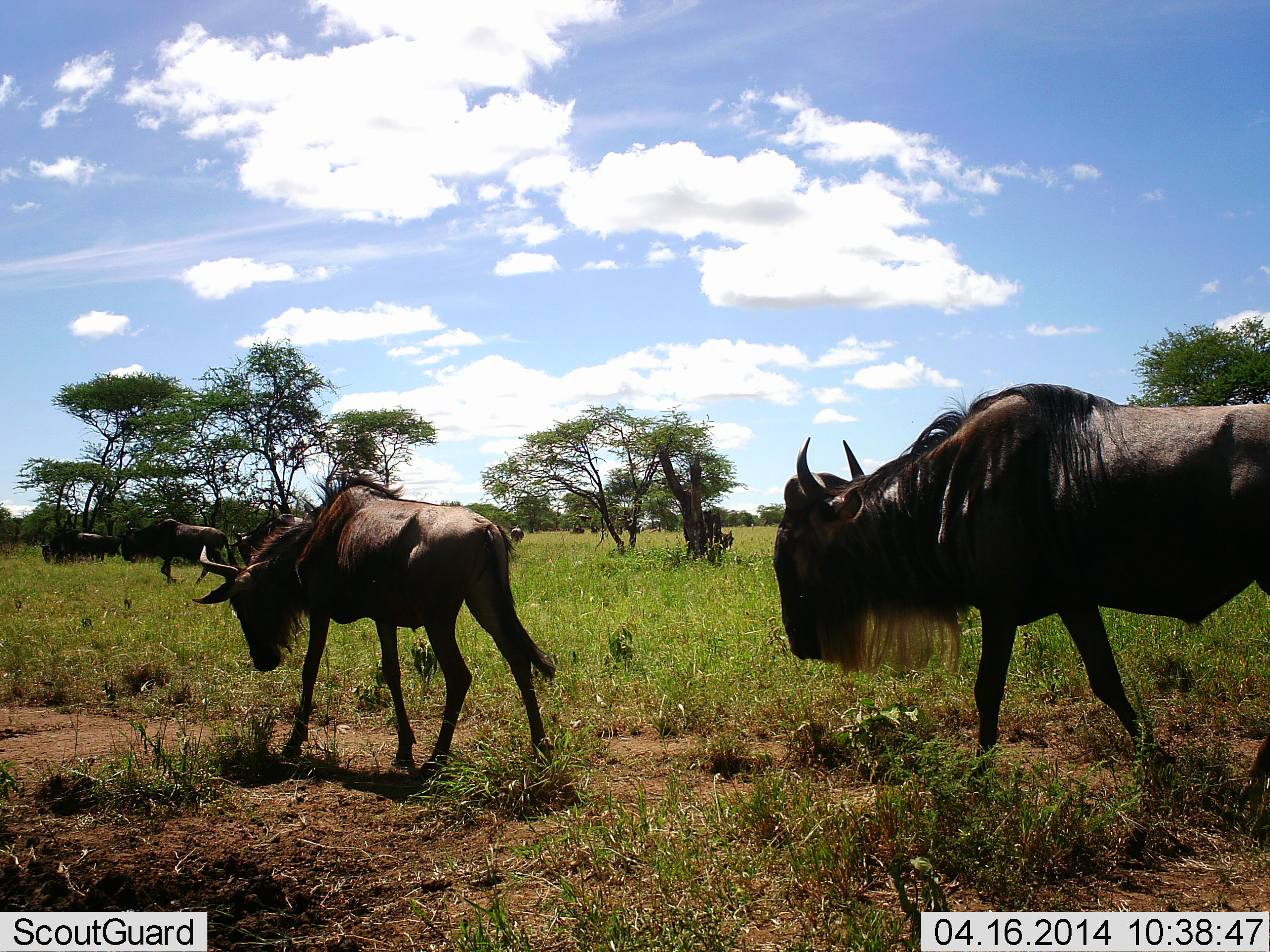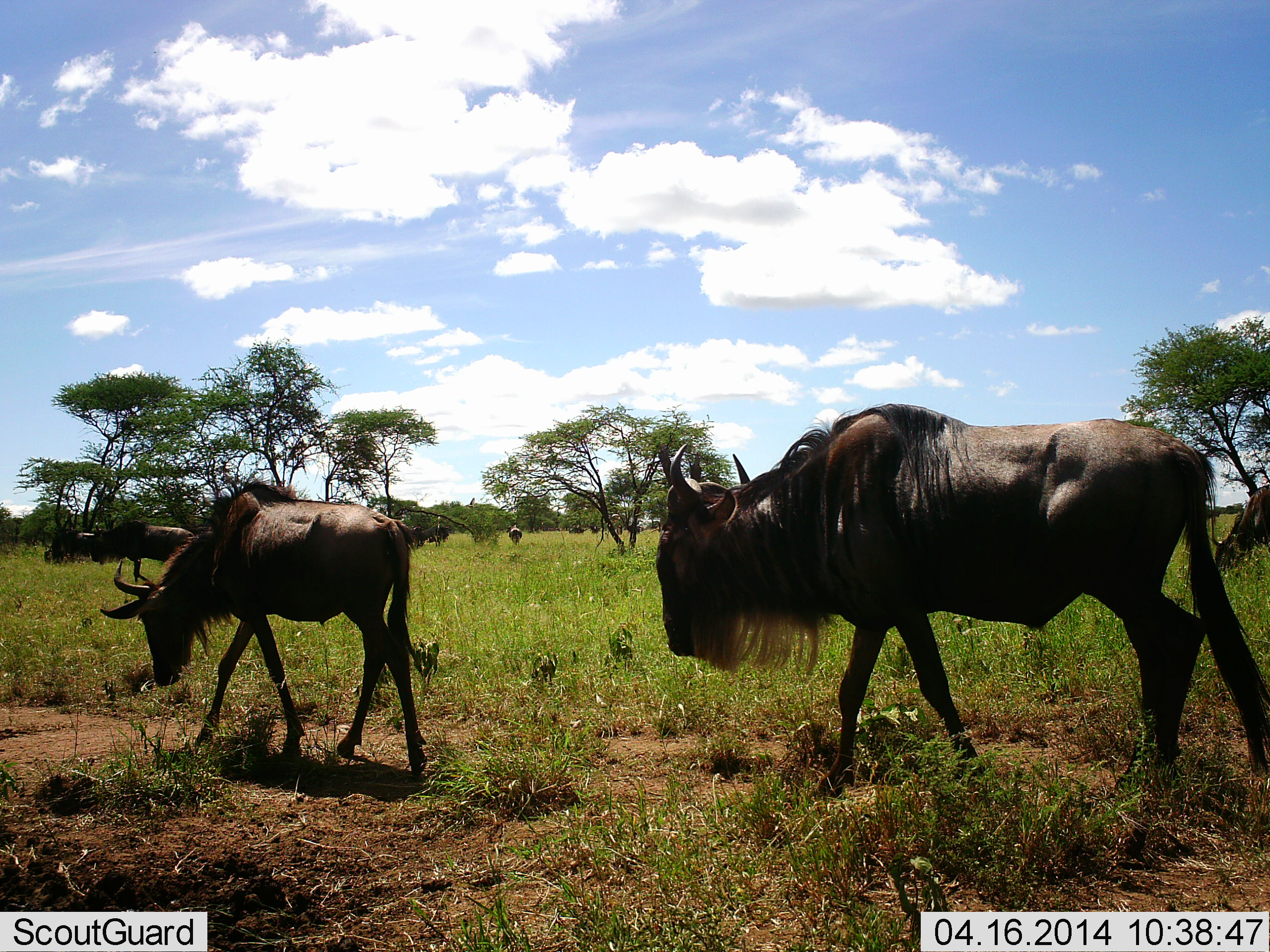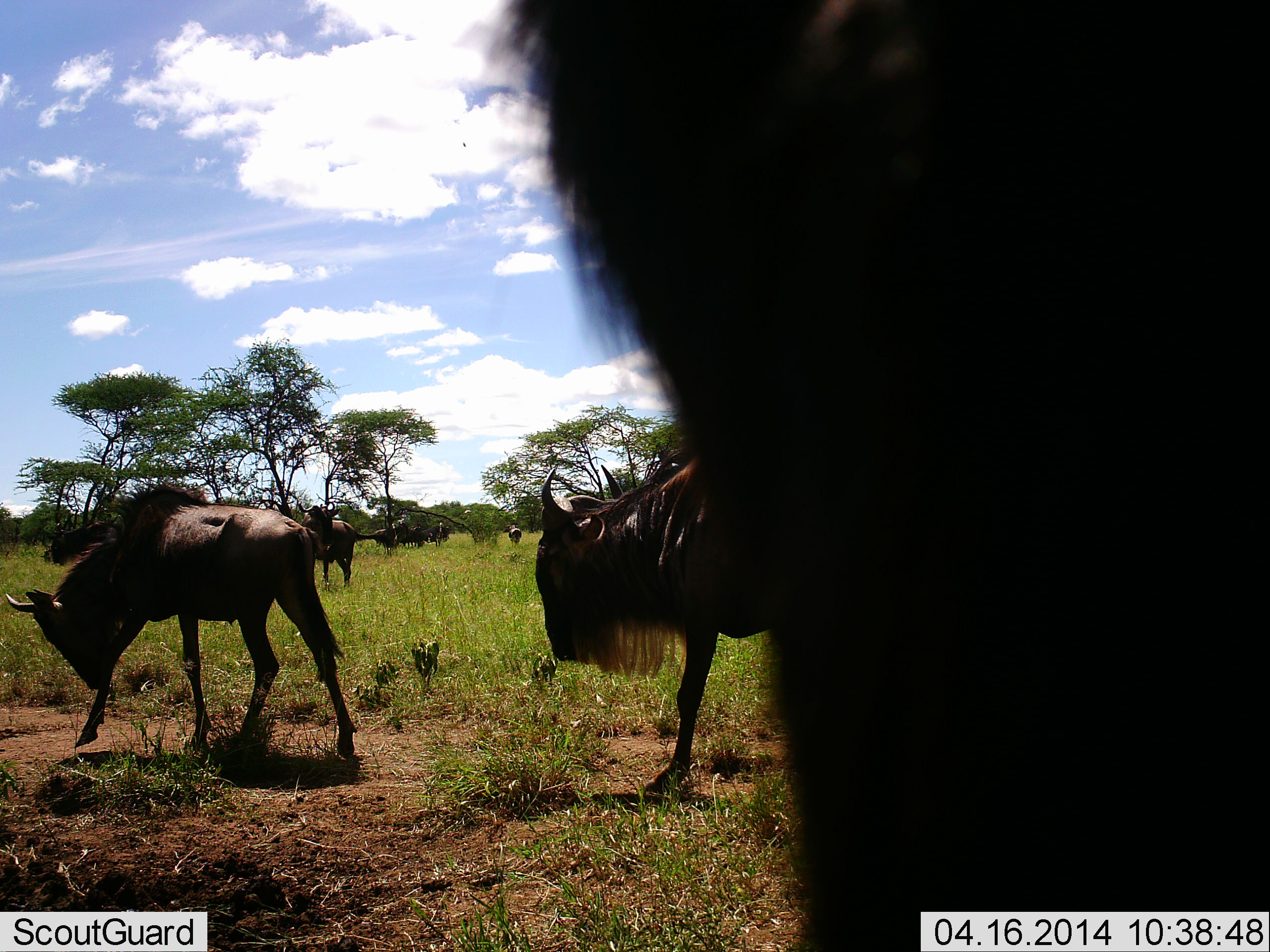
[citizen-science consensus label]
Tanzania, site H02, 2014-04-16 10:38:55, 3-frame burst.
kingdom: Animalia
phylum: Chordata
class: Mammalia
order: Artiodactyla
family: Bovidae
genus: Connochaetes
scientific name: Connochaetes taurinus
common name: blue wildebeest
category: wildebeest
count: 8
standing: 40%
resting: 0%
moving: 100%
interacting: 0%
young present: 30%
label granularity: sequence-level